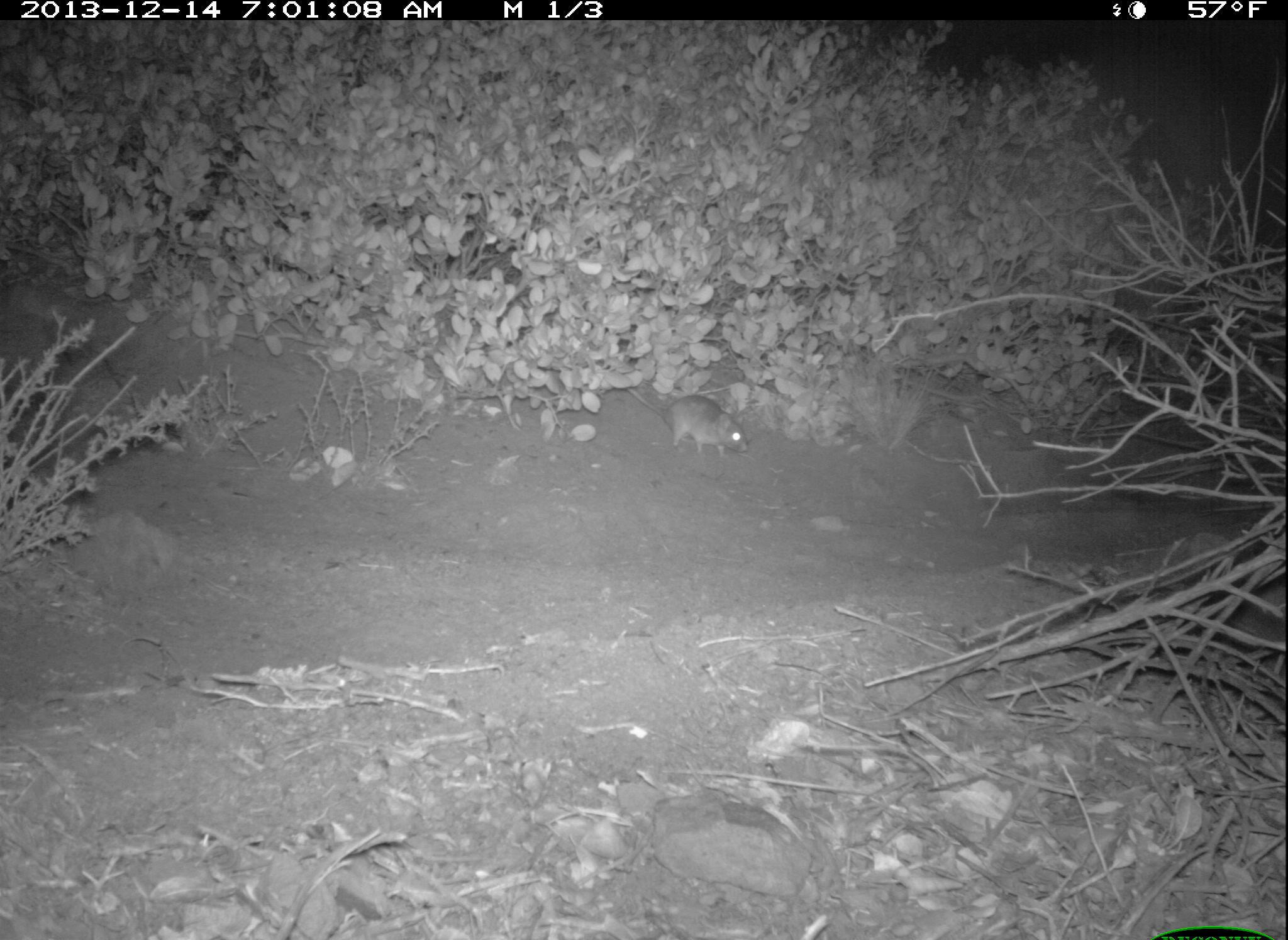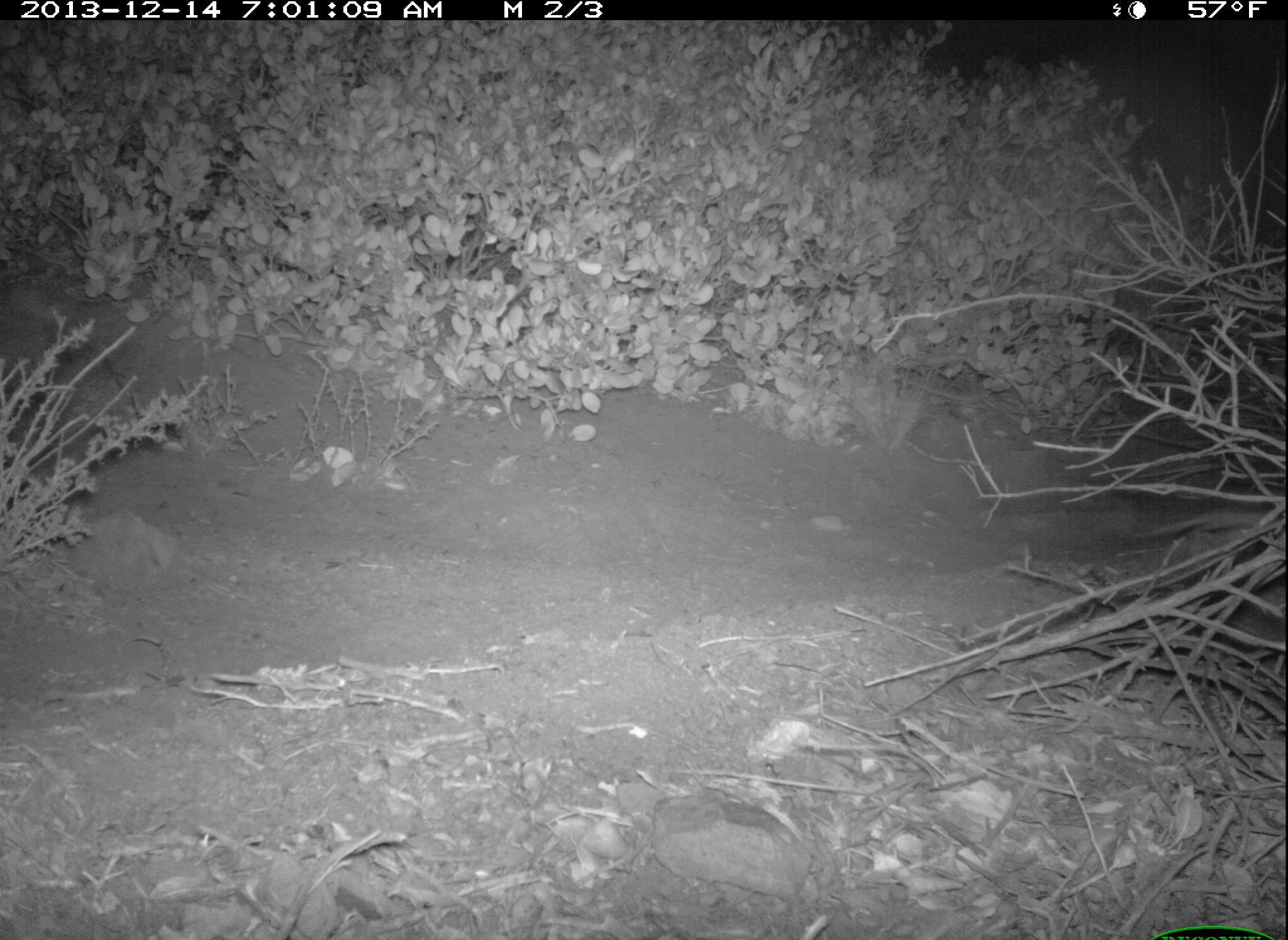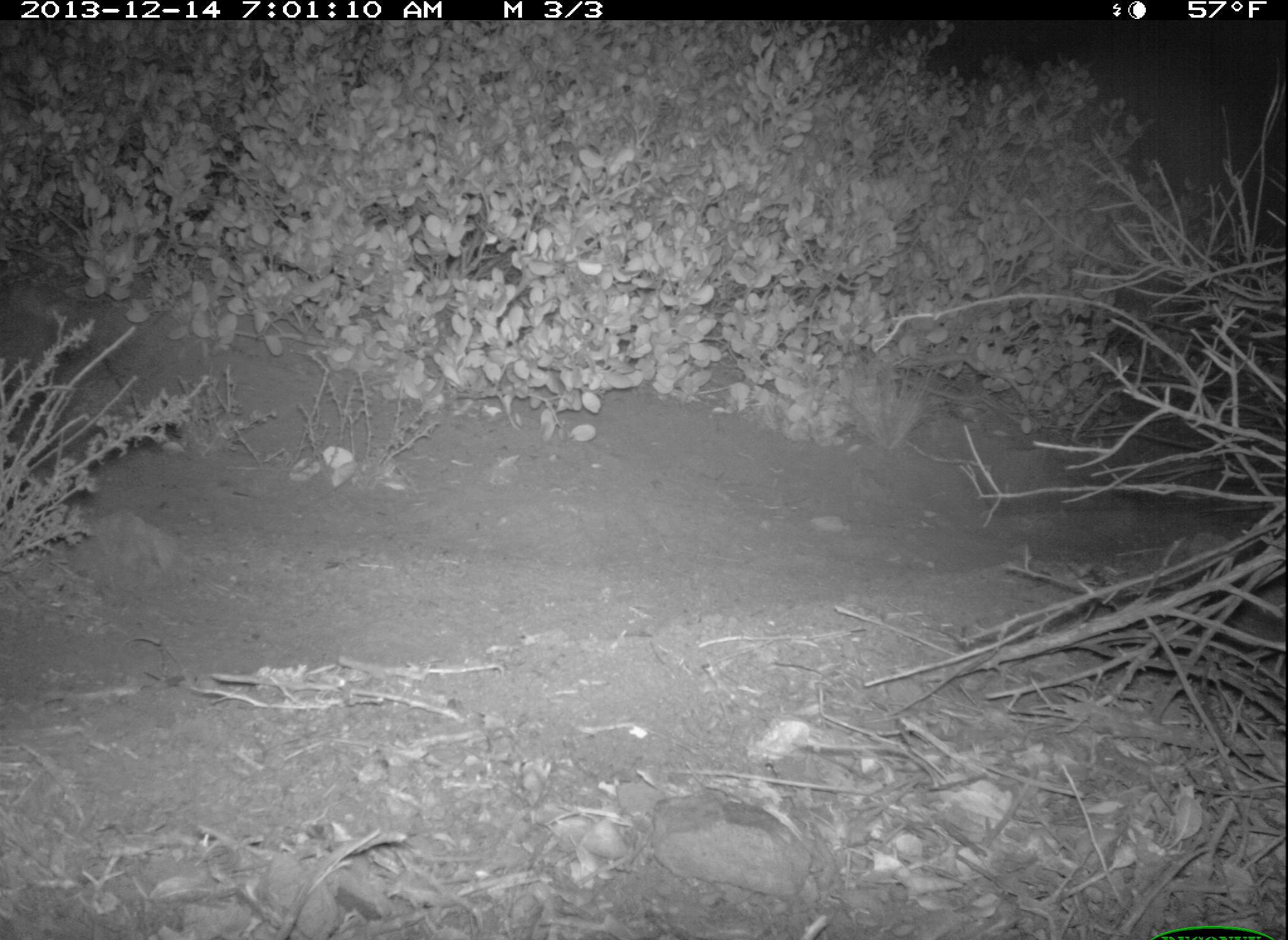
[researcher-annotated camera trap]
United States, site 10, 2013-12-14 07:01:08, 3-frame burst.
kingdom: Animalia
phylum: Chordata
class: Mammalia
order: Rodentia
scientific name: Rodentia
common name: rodent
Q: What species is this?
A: Rodent (Rodentia).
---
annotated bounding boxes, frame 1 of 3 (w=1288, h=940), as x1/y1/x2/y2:
rodent: 624/383/749/457